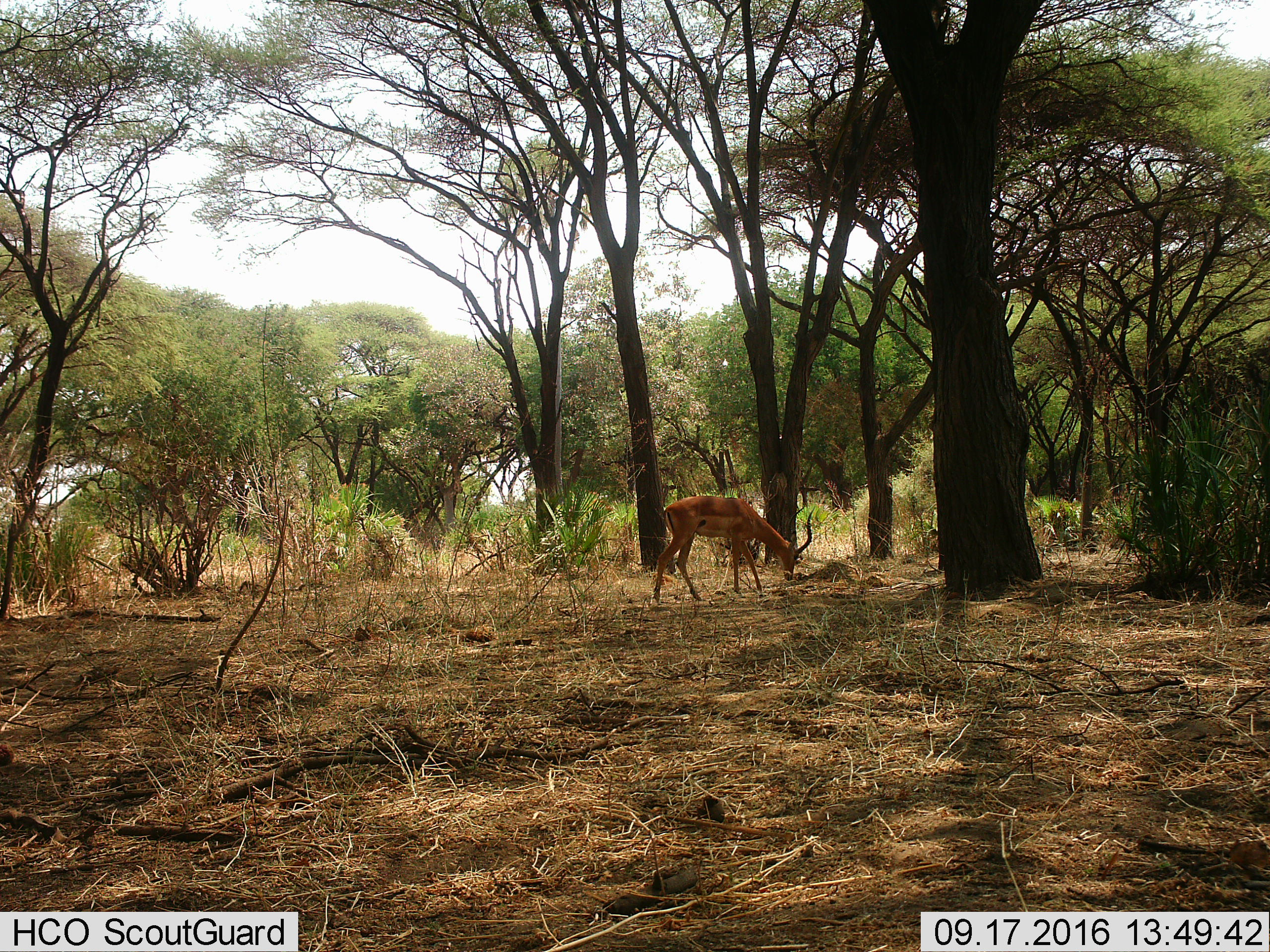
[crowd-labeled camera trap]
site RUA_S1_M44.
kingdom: Animalia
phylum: Chordata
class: Mammalia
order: Artiodactyla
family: Bovidae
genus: Aepyceros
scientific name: Aepyceros melampus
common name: impala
Impala (Aepyceros melampus), count 1. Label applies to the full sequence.